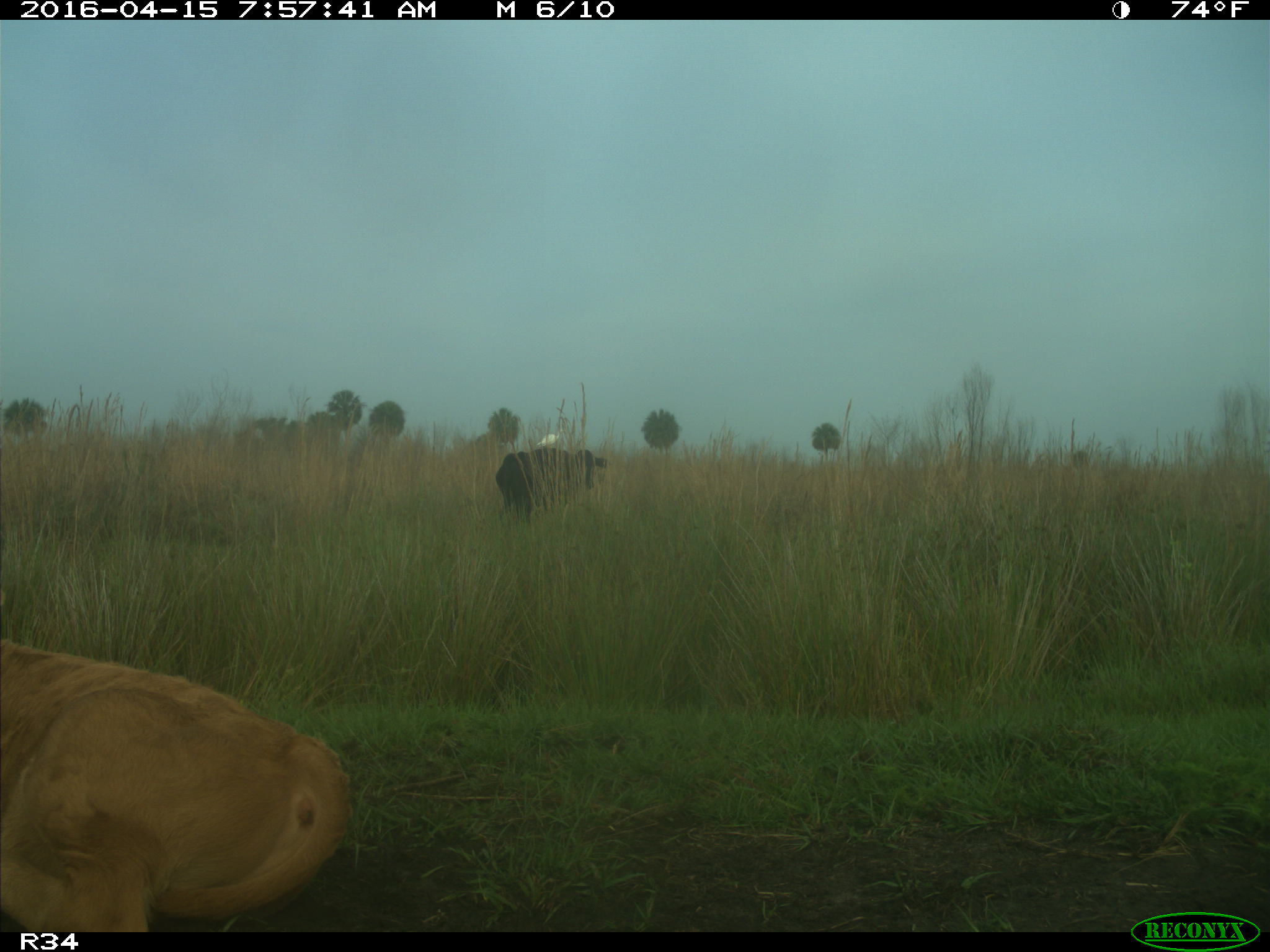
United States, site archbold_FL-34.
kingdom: Animalia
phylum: Chordata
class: Mammalia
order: Artiodactyla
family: Bovidae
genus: Bos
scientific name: Bos taurus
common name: domestic cow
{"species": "Bos taurus (domestic cow)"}